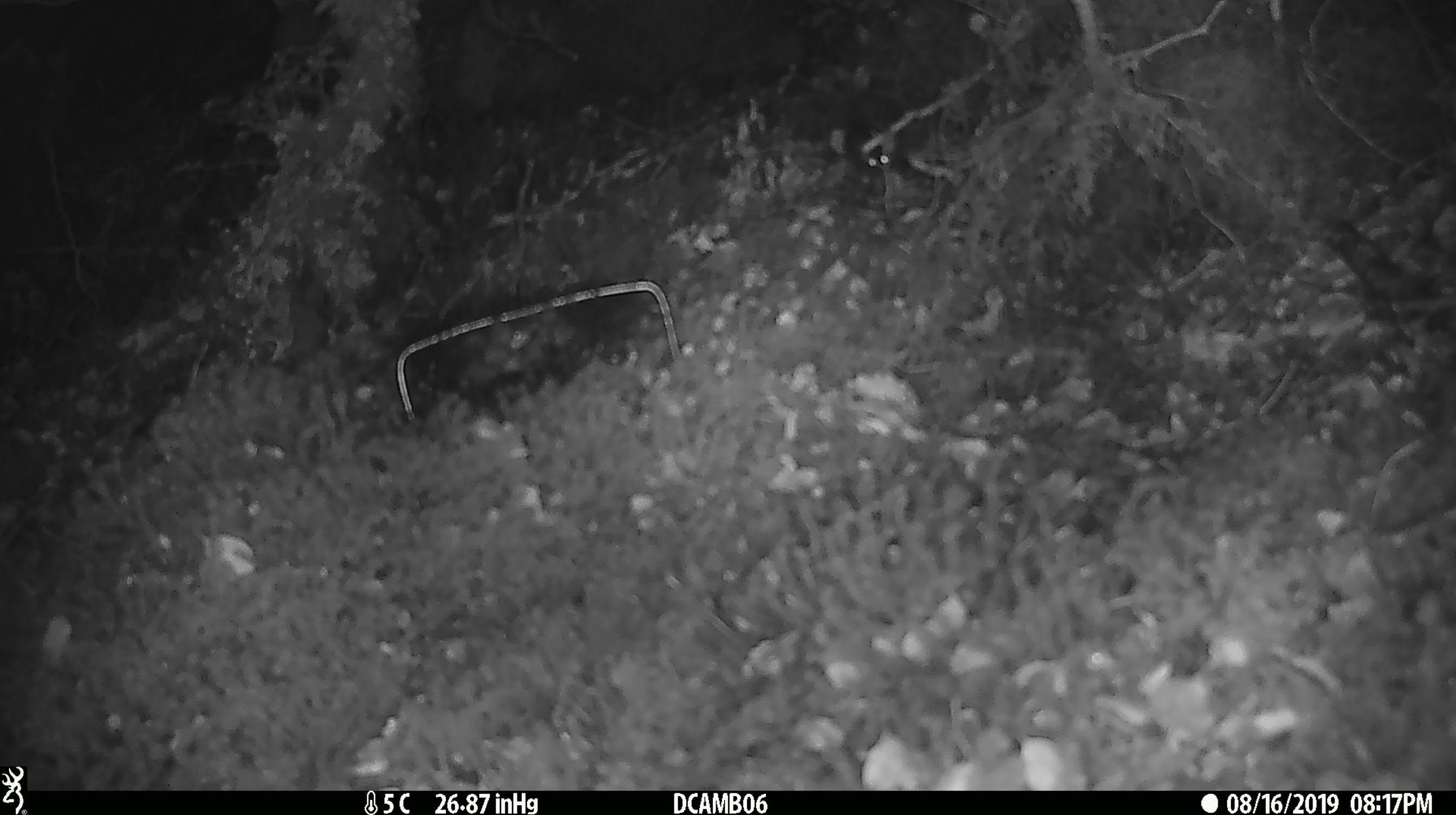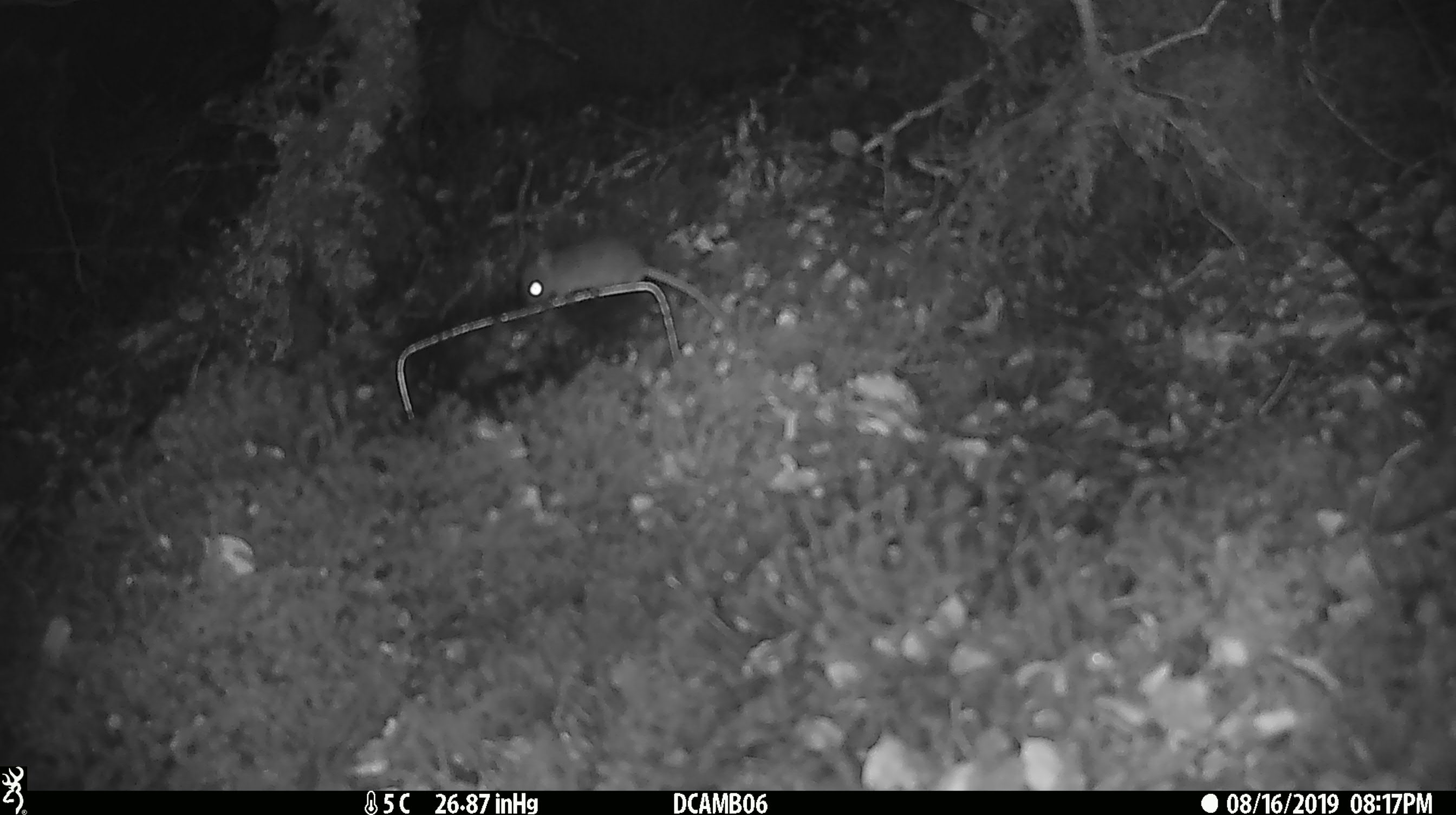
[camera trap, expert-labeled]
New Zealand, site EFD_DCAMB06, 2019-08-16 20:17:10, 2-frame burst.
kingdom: Animalia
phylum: Chordata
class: Mammalia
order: Rodentia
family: Muridae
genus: Mus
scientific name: Mus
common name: mouse